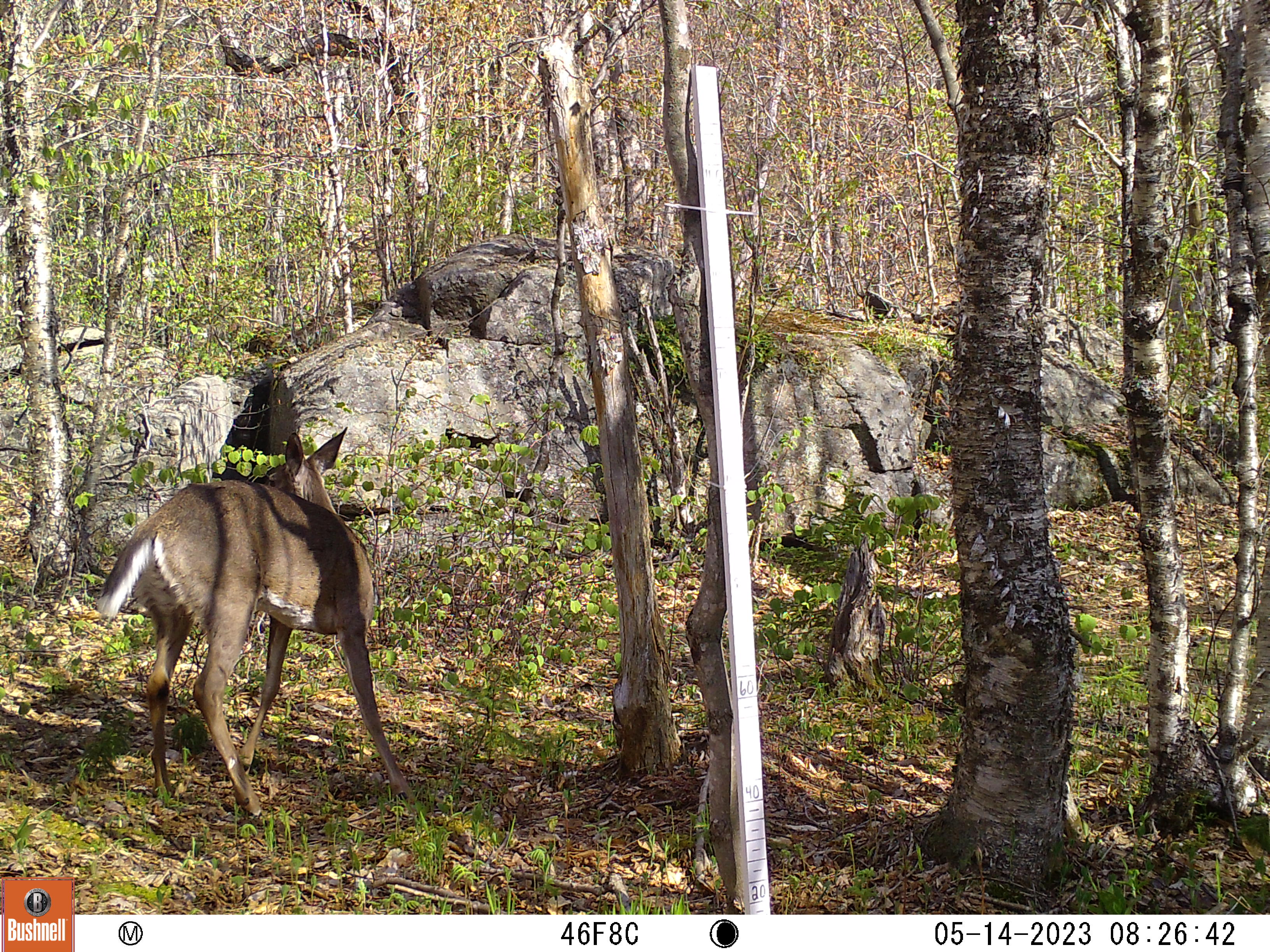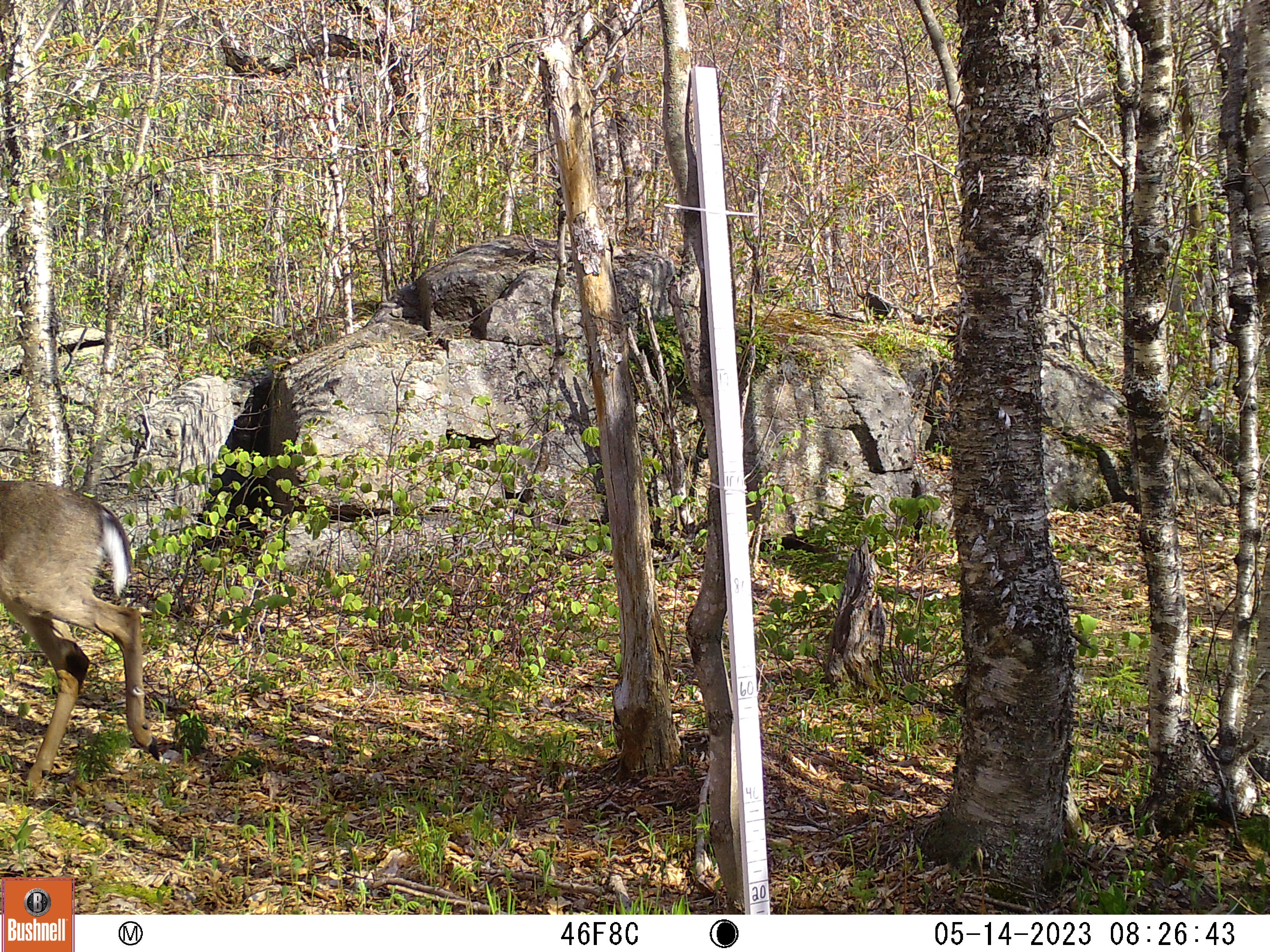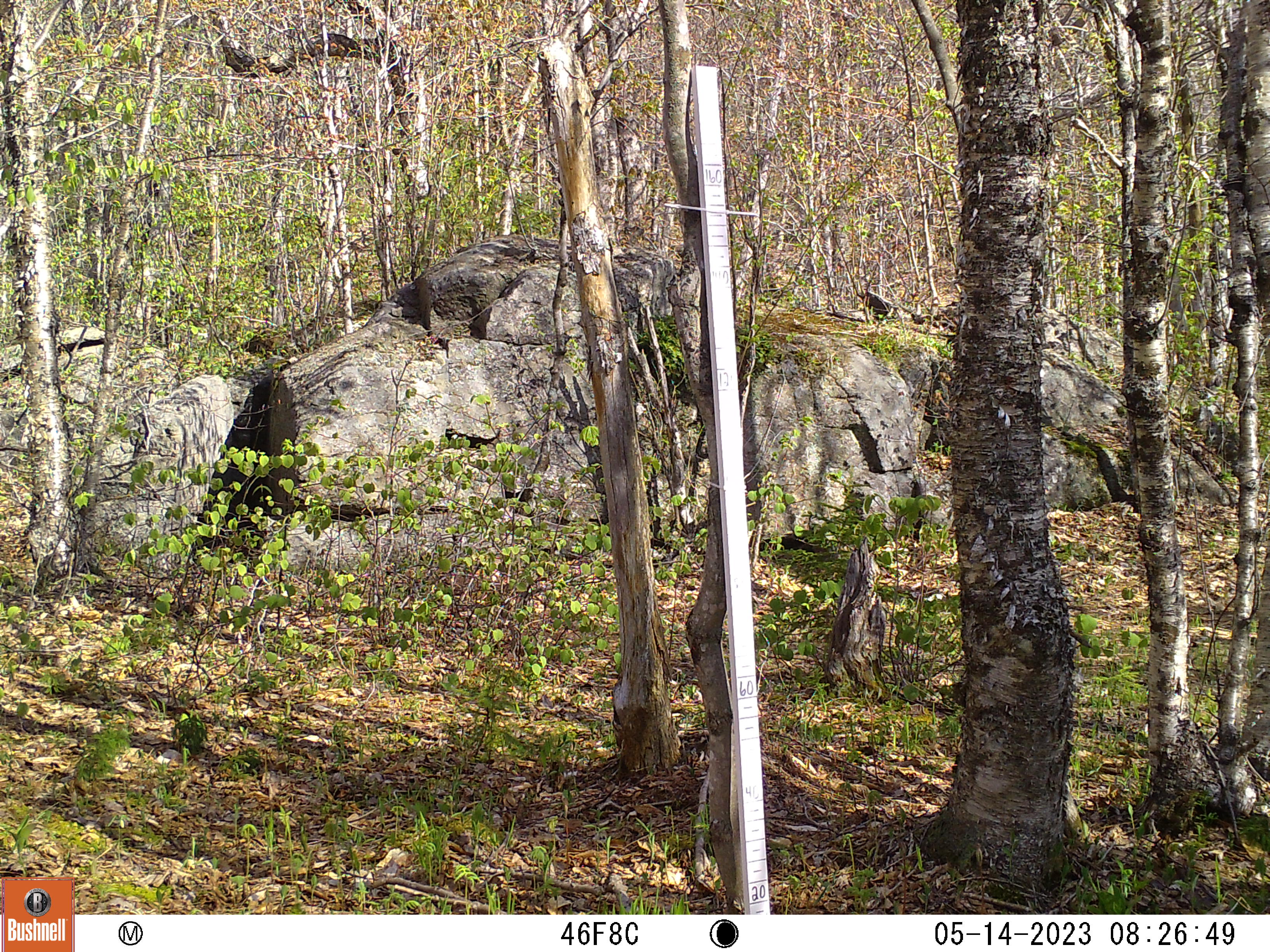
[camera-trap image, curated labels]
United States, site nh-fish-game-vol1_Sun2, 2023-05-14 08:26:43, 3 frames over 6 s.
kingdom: Animalia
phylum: Chordata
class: Mammalia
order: Artiodactyla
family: Cervidae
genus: Odocoileus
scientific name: Odocoileus virginianus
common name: white-tailed deer